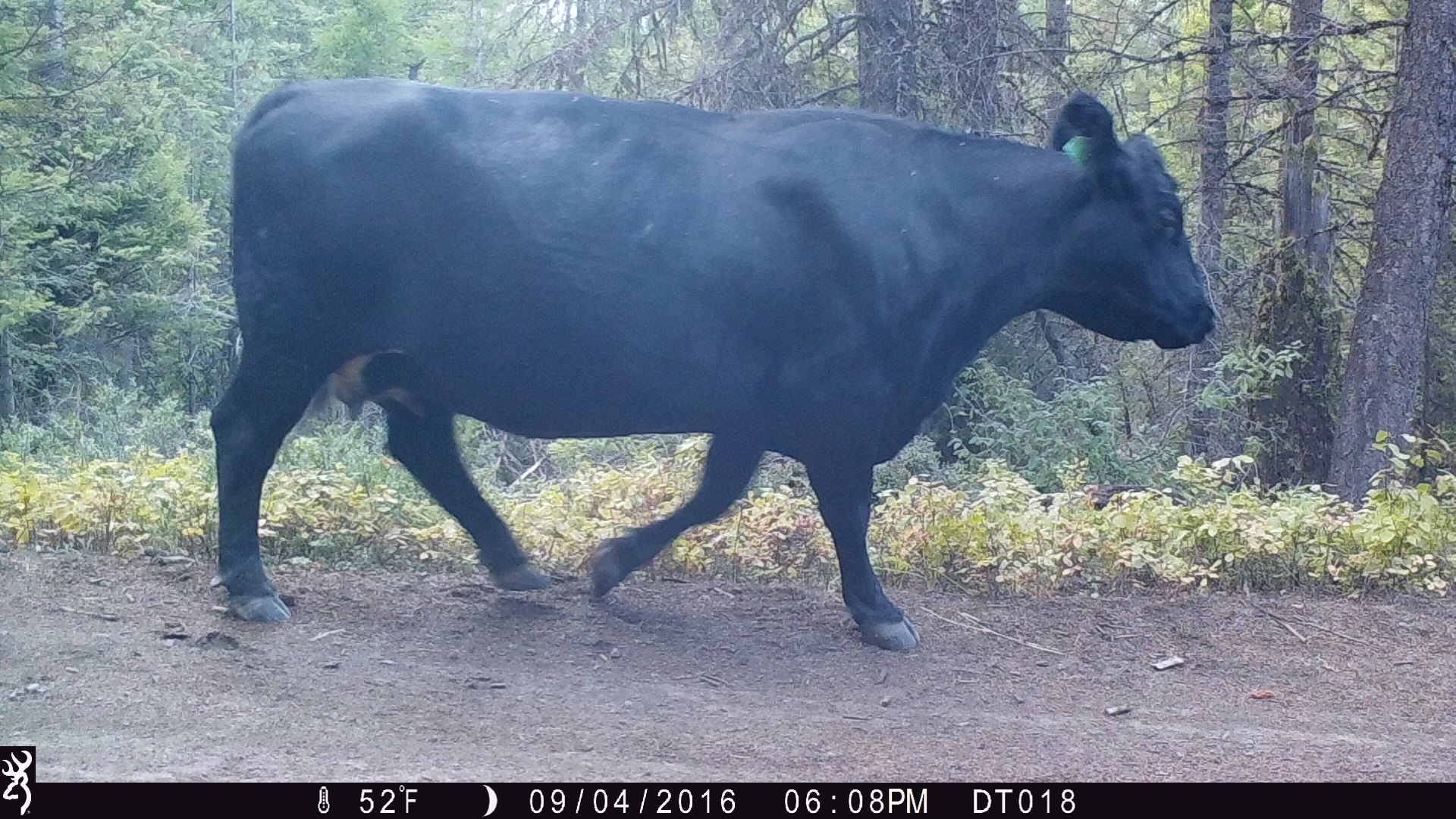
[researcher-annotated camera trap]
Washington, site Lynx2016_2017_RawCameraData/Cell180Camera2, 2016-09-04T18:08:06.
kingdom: Animalia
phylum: Chordata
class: Mammalia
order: Artiodactyla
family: Bovidae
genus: Bos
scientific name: Bos taurus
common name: domestic cattle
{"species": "domestic cattle (Bos taurus)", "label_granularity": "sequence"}